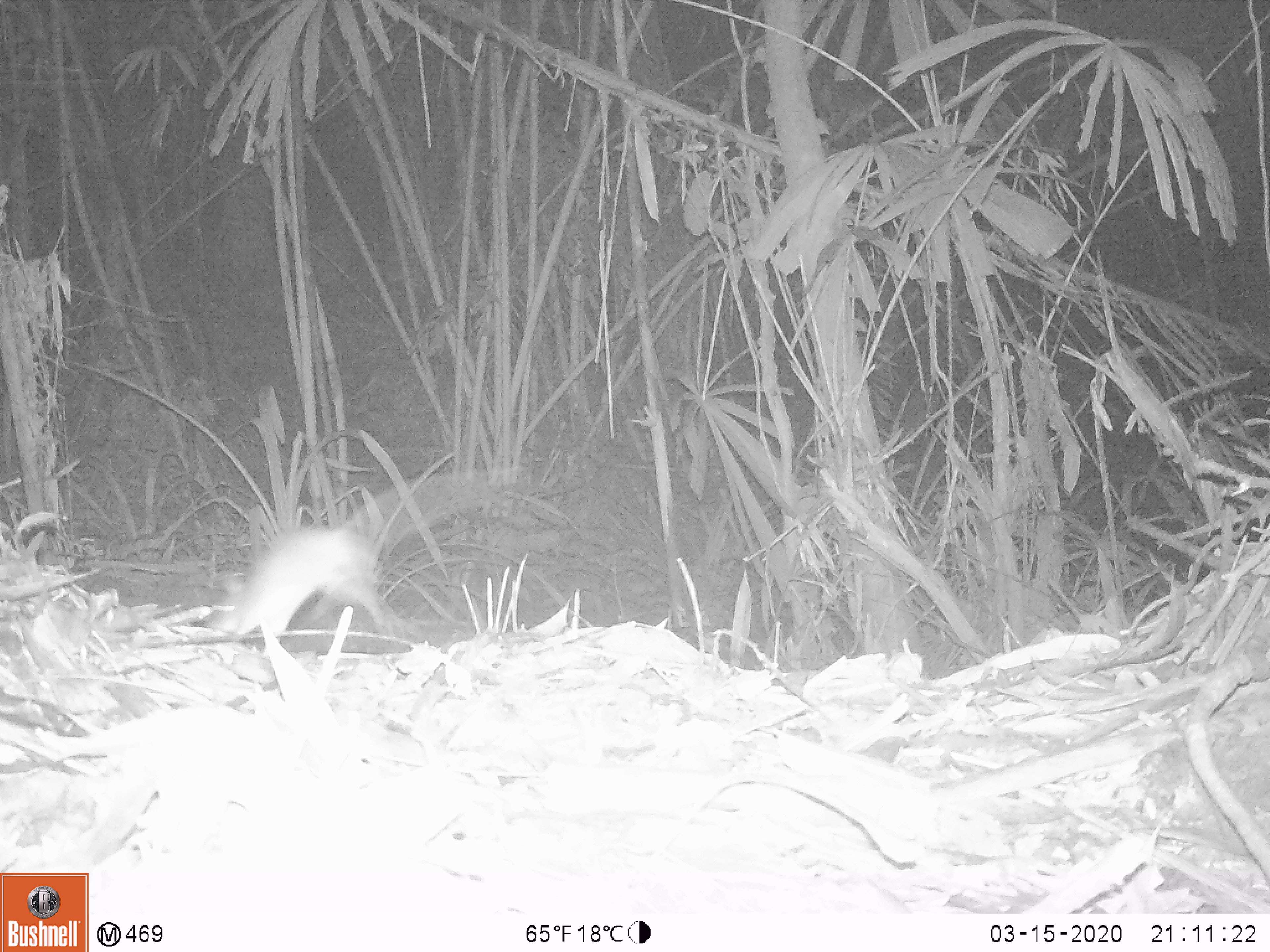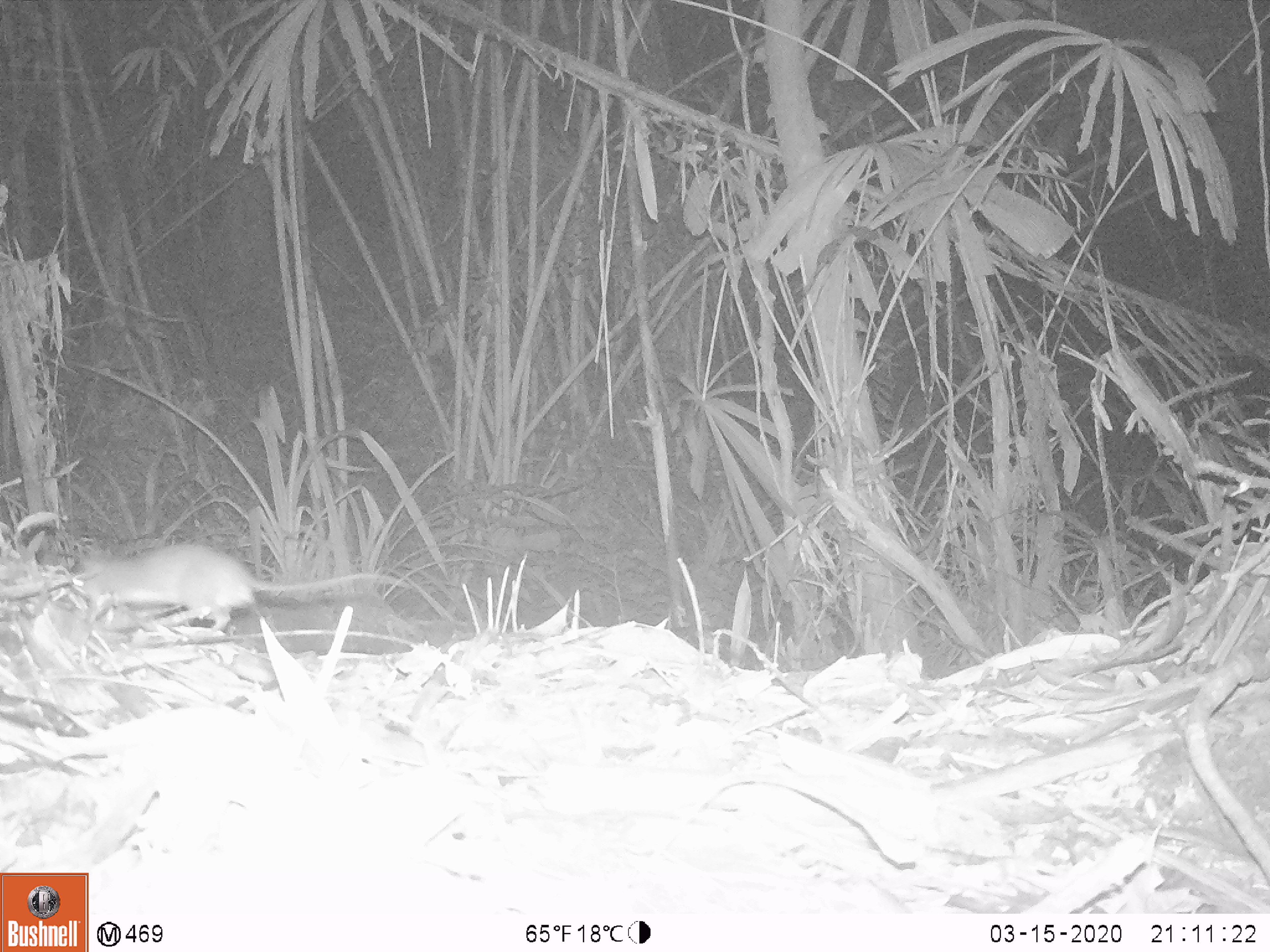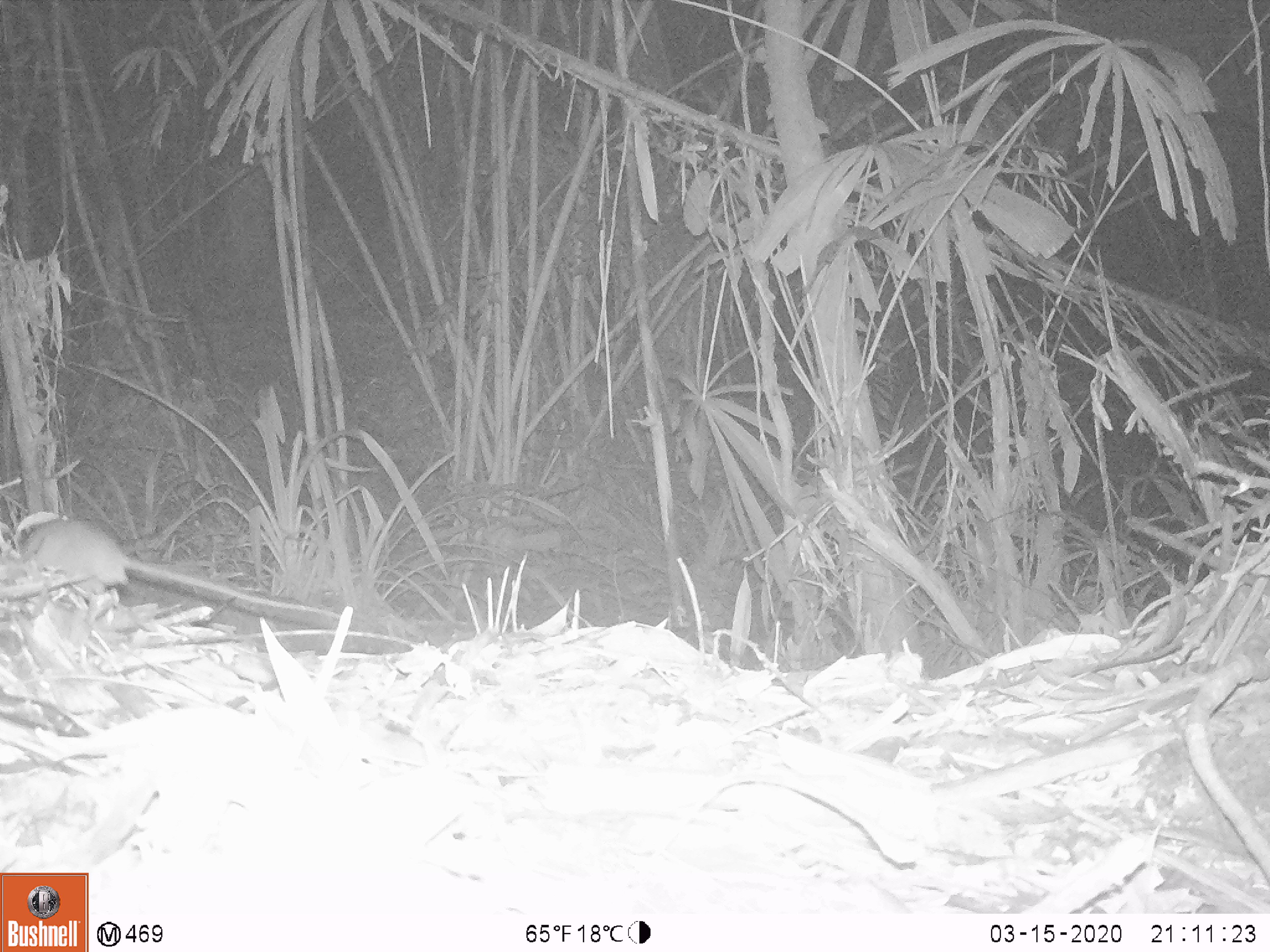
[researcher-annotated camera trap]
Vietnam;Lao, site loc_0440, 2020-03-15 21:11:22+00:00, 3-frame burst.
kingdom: Animalia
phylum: Chordata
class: Mammalia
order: Rodentia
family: Muridae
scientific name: Muridae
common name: old-world mice and rats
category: unidentified murid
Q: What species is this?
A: Unidentified murid (old-world mice and rats) (Muridae).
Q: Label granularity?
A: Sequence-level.